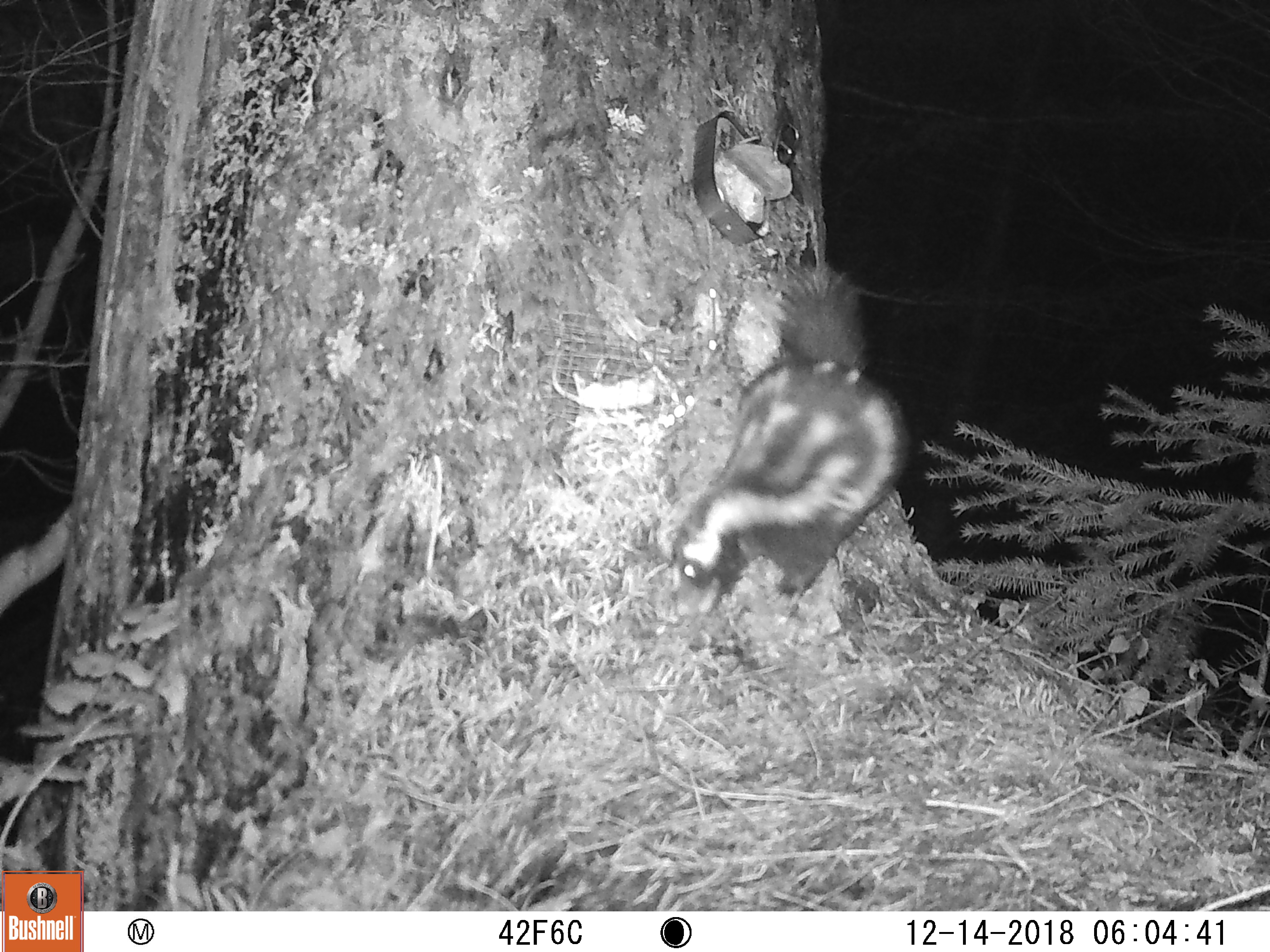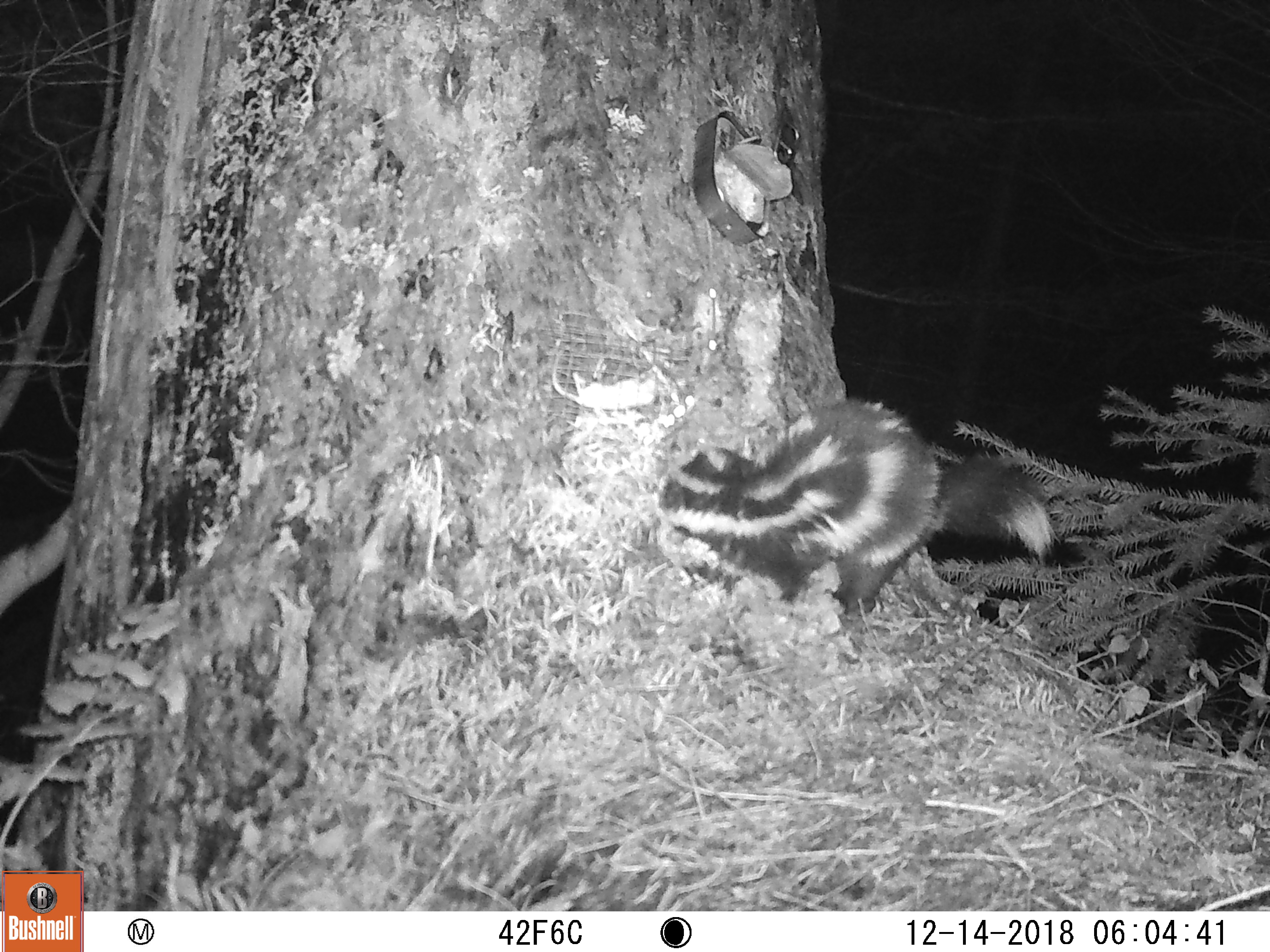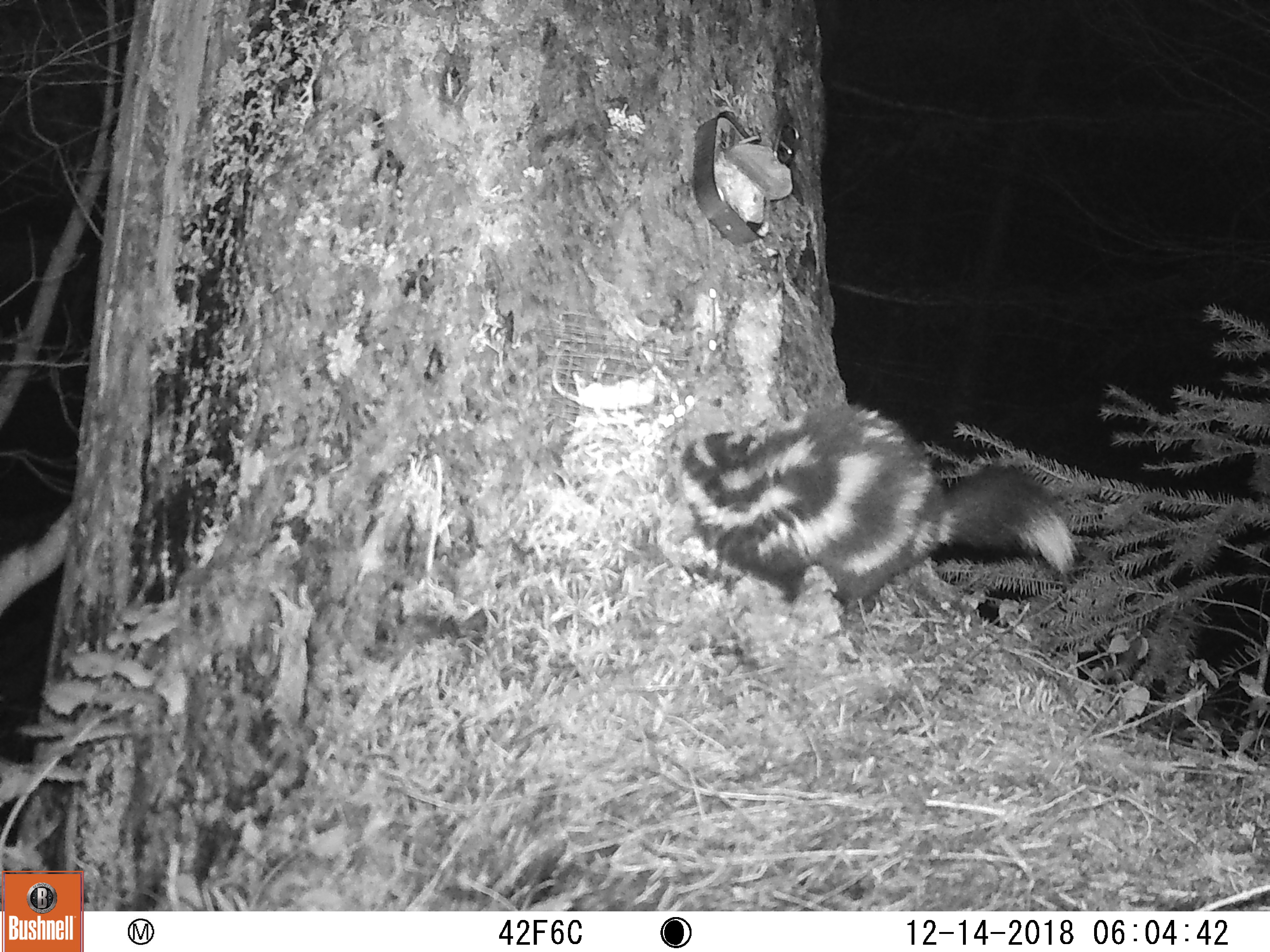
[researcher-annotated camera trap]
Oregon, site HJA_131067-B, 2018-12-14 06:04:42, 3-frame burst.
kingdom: Animalia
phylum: Chordata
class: Mammalia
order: Carnivora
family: Mephitidae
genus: Spilogale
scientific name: Spilogale gracilis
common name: western spotted skunk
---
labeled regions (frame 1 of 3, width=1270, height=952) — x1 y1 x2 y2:
western spotted skunk: 645 239 914 649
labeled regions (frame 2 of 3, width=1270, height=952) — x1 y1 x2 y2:
western spotted skunk: 621 396 1080 638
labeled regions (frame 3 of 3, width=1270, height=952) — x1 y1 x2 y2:
western spotted skunk: 675 381 1091 638